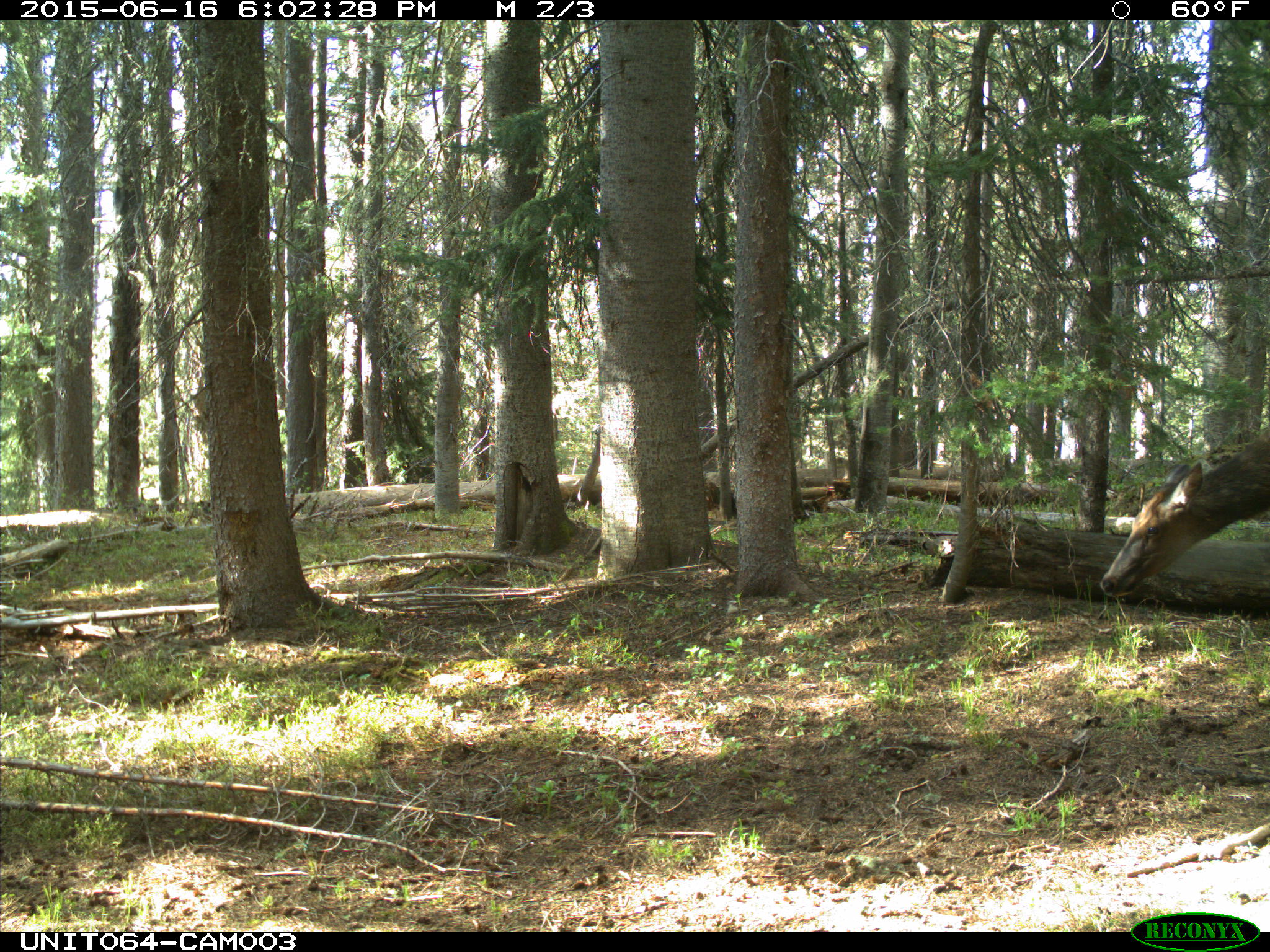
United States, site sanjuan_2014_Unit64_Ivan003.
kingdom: Animalia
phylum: Chordata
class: Mammalia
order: Artiodactyla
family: Cervidae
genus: Cervus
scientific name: Cervus elaphus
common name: red deer